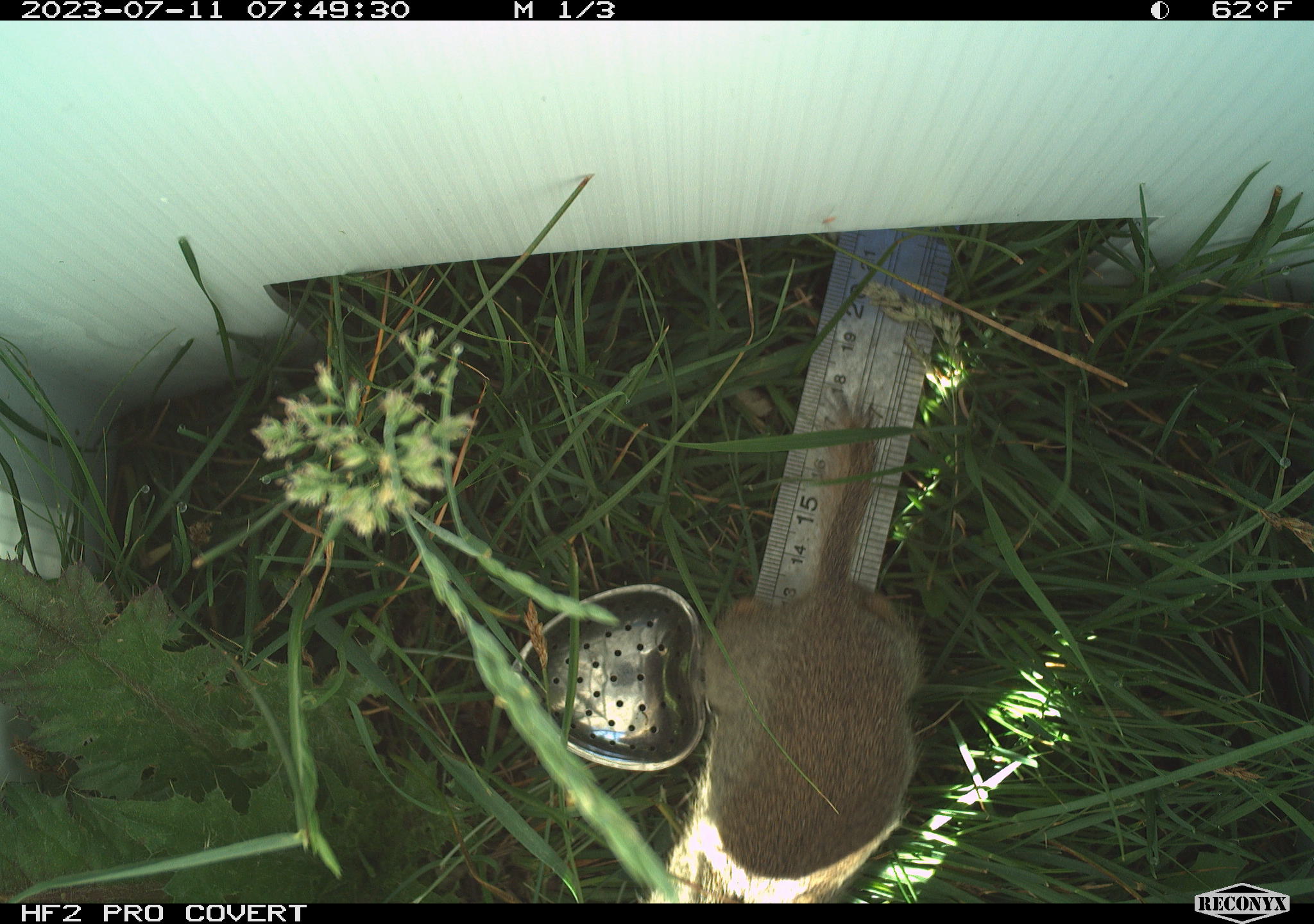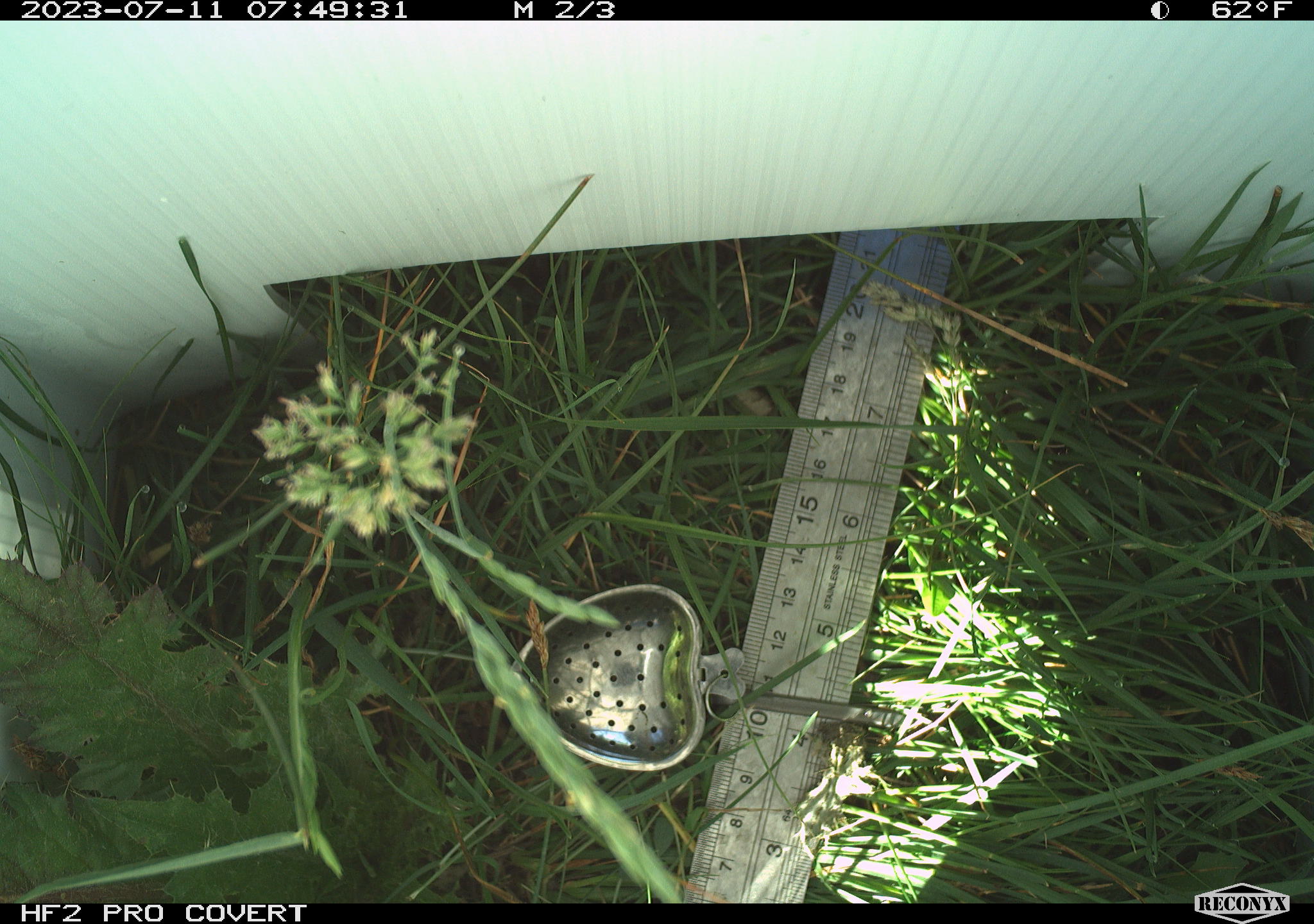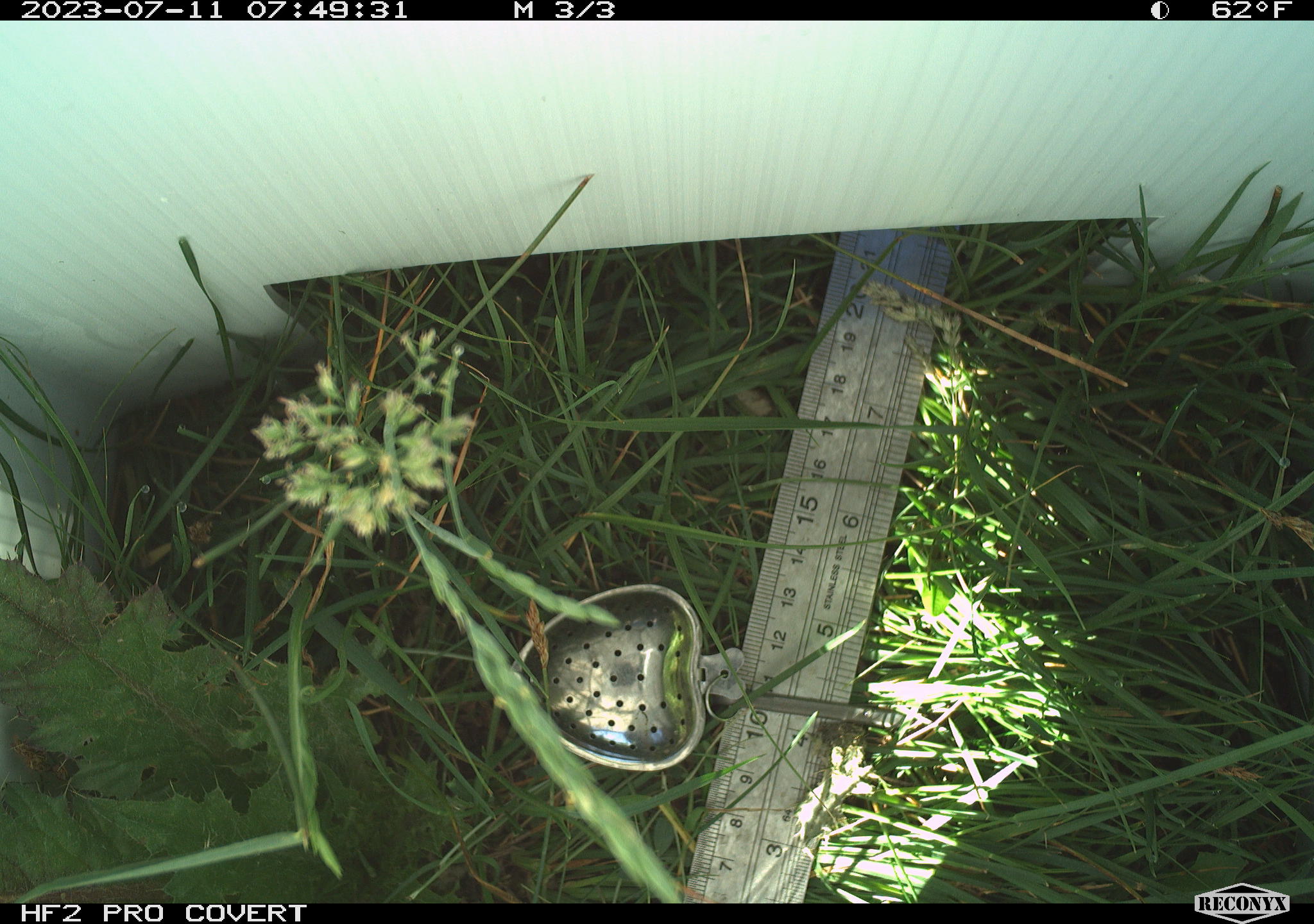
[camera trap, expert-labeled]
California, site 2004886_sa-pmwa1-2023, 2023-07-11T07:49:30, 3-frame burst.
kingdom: Animalia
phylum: Chordata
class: Mammalia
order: Rodentia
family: Sciuridae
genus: Urocitellus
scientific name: Urocitellus beldingi beldingi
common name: belding's ground squirrel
Belding's ground squirrel (Urocitellus beldingi beldingi).